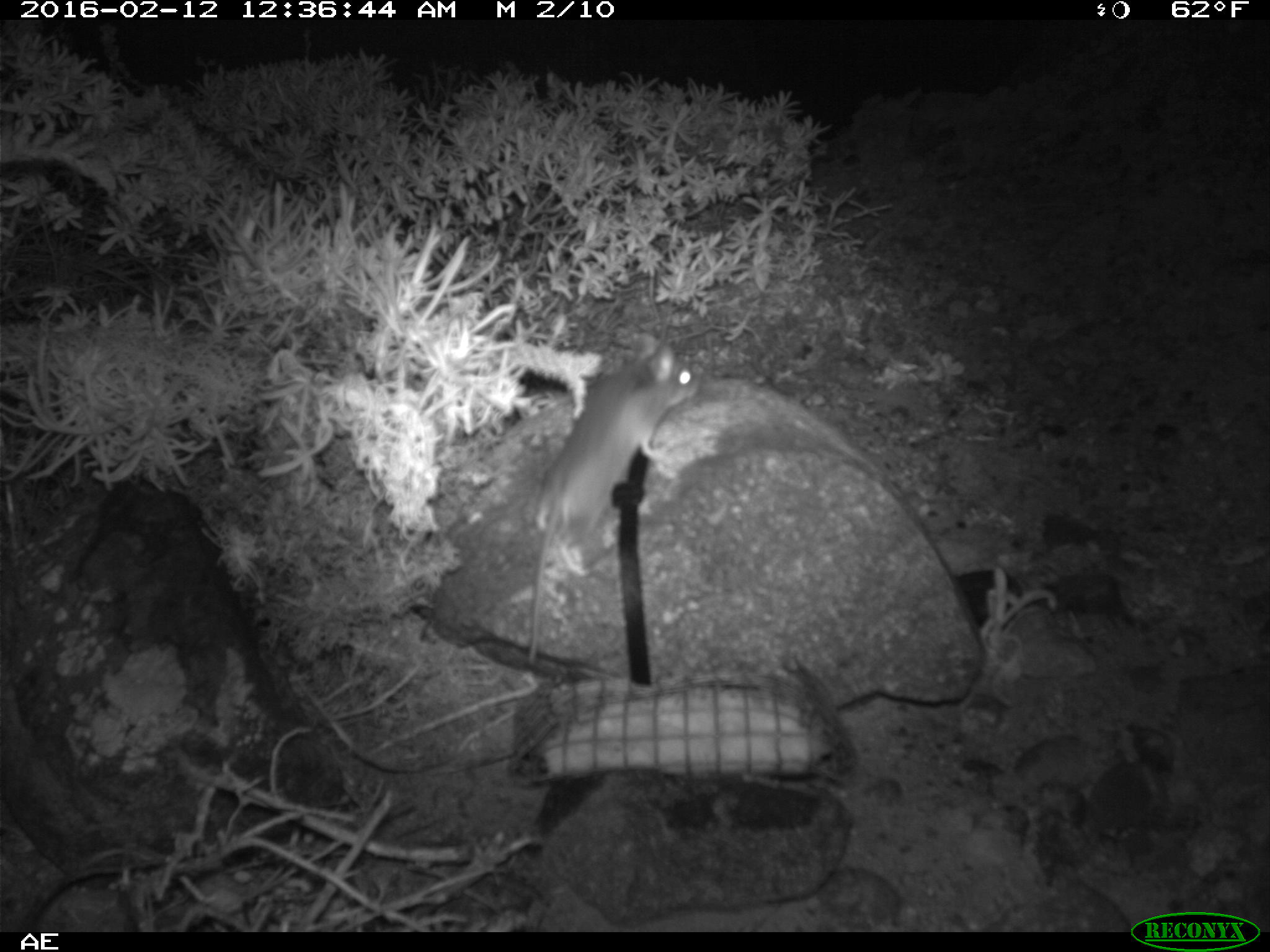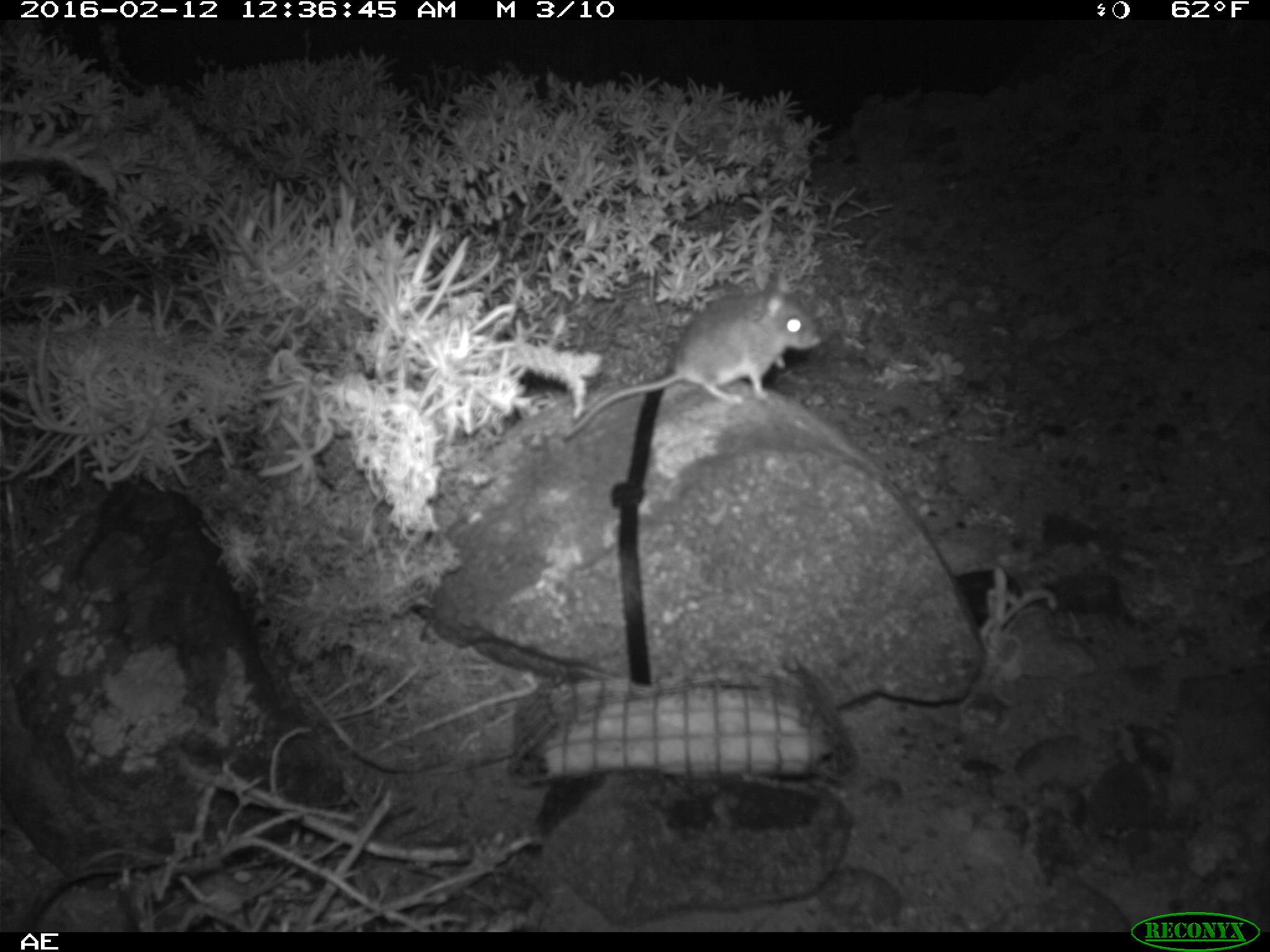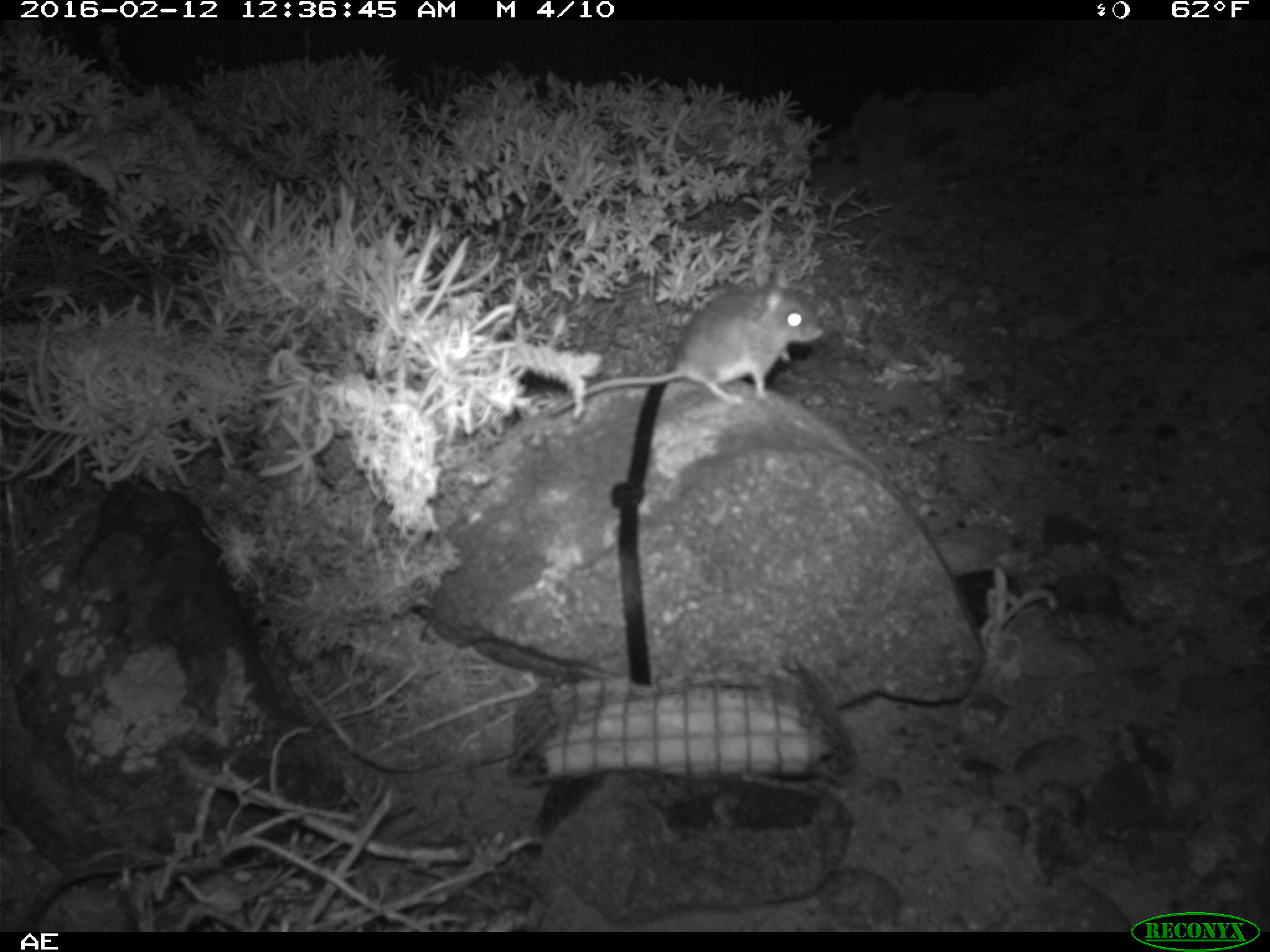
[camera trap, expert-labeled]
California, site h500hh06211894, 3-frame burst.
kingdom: Animalia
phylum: Chordata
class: Mammalia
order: Rodentia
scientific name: Rodentia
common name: rodent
Rodent (Rodentia).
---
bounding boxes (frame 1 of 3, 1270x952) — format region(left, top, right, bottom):
rodent: region(528, 330, 695, 664)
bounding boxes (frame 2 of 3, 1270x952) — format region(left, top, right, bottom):
rodent: region(562, 272, 821, 439)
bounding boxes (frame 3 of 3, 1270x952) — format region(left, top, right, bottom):
rodent: region(546, 263, 826, 415)